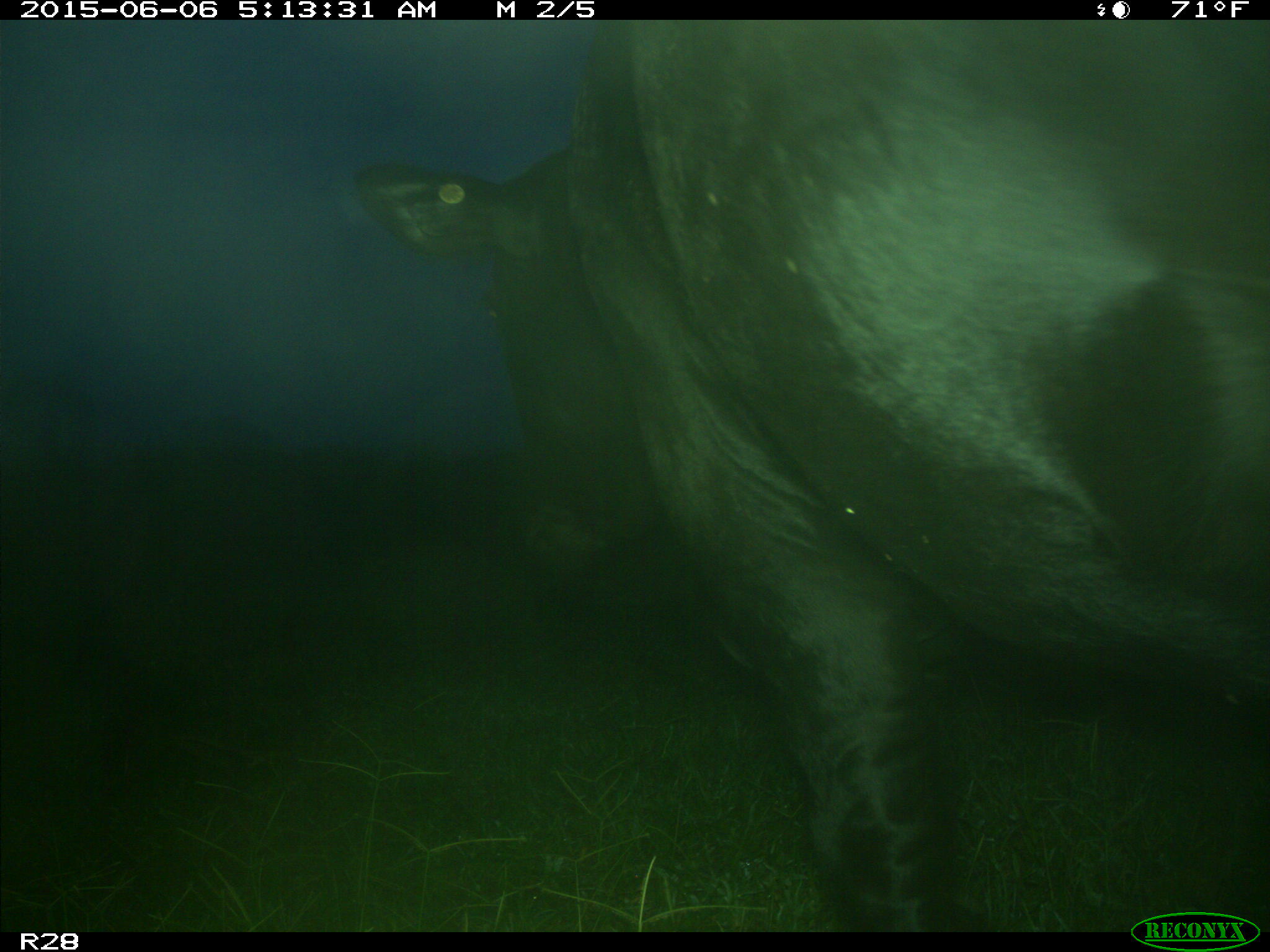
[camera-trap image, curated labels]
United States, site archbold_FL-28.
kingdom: Animalia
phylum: Chordata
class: Mammalia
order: Artiodactyla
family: Bovidae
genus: Bos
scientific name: Bos taurus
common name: domestic cow